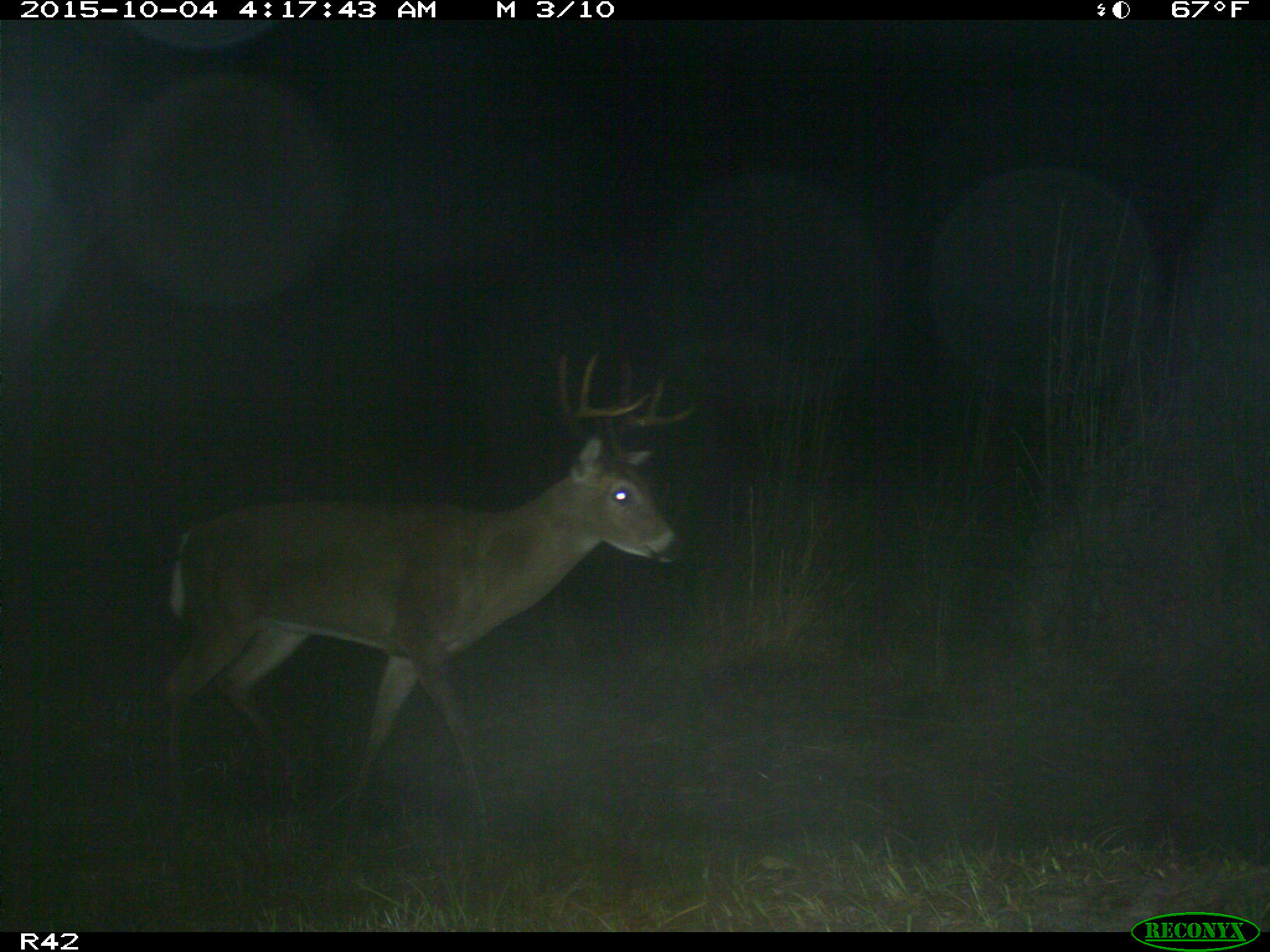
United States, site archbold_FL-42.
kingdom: Animalia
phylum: Chordata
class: Mammalia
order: Artiodactyla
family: Cervidae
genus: Odocoileus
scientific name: Odocoileus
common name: deer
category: unidentified deer